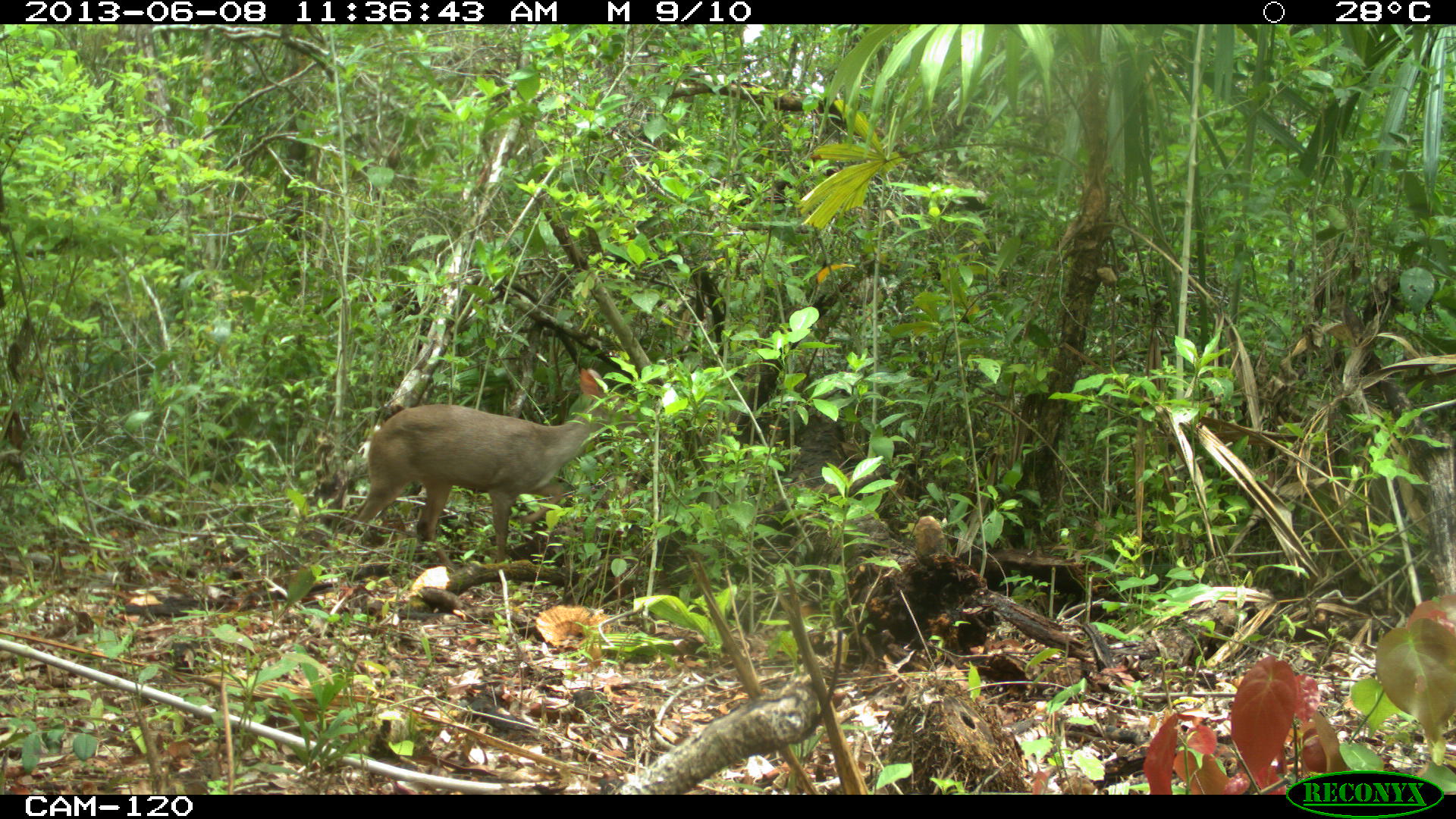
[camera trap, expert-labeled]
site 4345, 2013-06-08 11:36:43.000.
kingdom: Animalia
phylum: Chordata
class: Mammalia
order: Artiodactyla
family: Cervidae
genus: Odocoileus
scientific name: Odocoileus pandora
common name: yucatán brown brocket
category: mazama pandora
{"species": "mazama pandora (yucatán brown brocket) (Odocoileus pandora)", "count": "1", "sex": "female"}